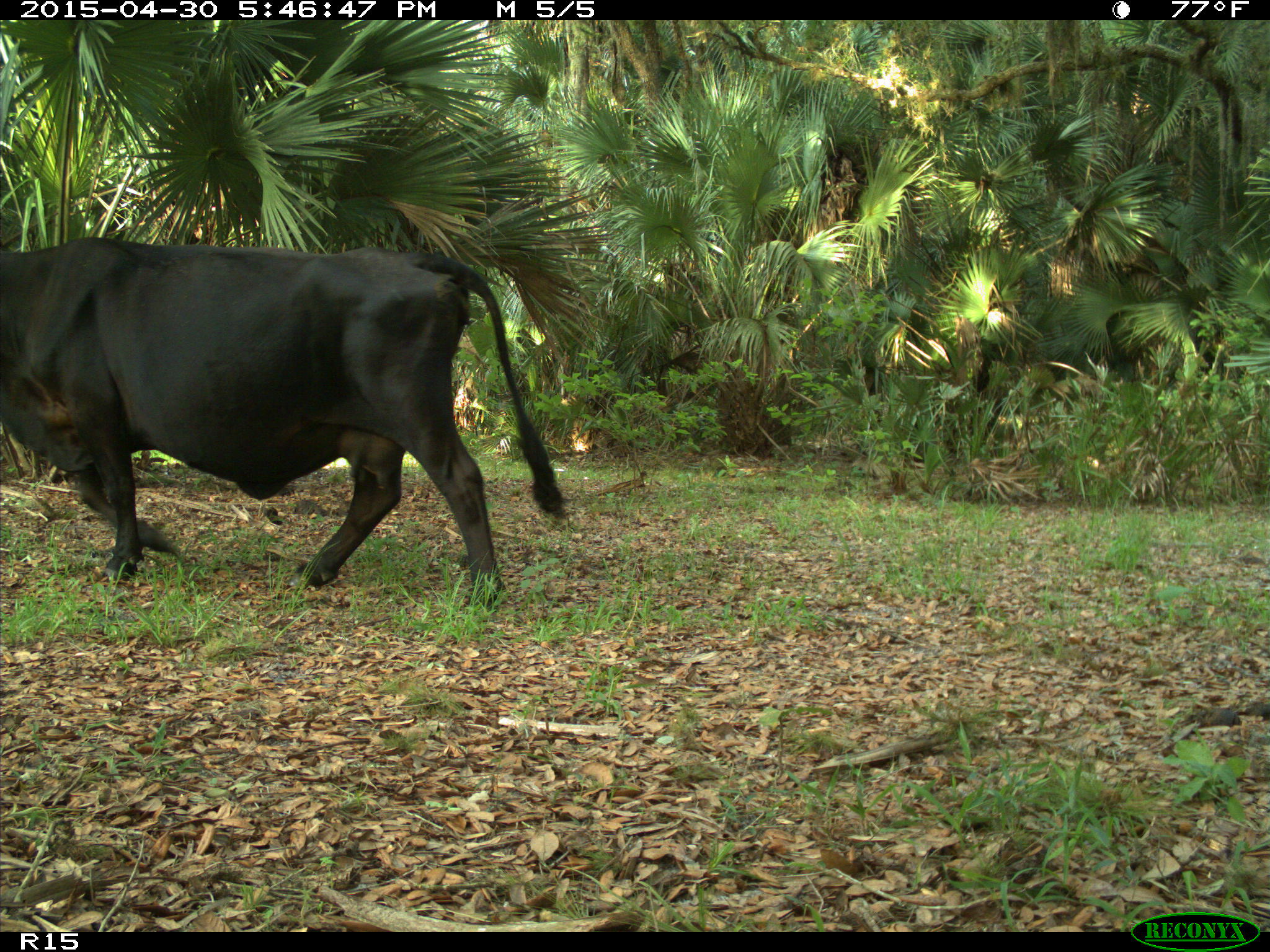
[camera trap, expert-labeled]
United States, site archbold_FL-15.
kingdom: Animalia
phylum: Chordata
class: Mammalia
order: Artiodactyla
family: Bovidae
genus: Bos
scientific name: Bos taurus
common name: domestic cow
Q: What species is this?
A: Bos taurus (domestic cow).